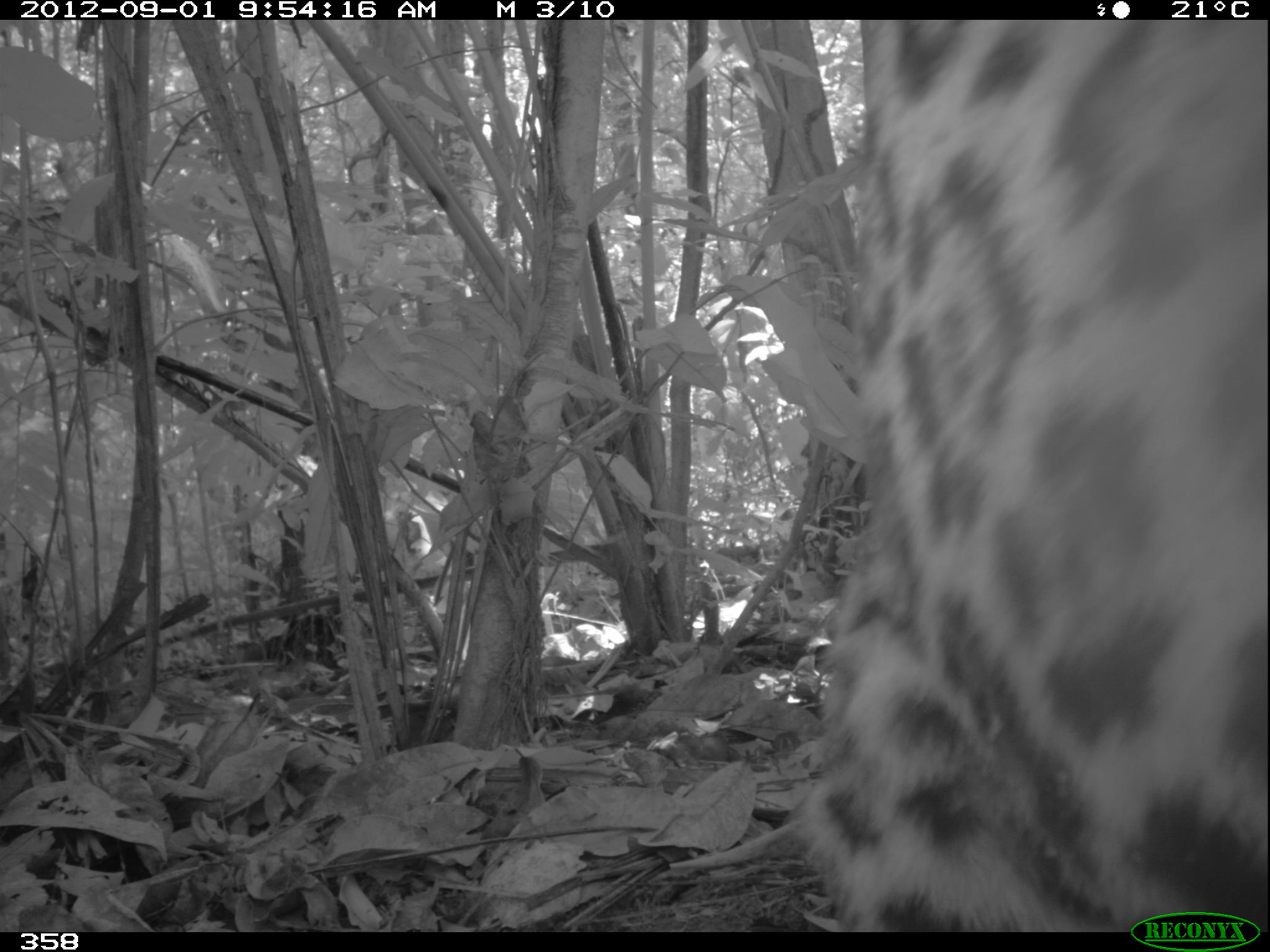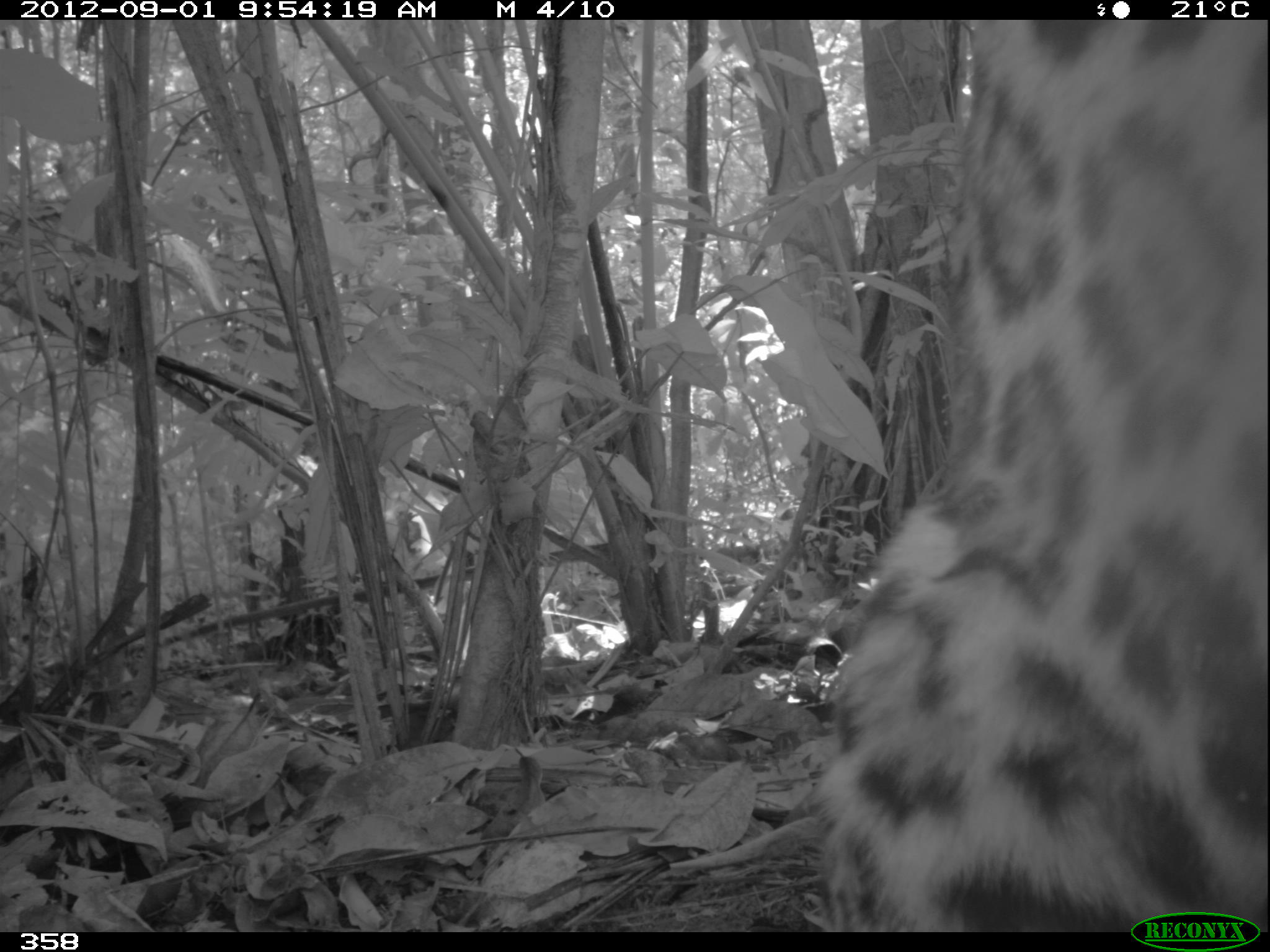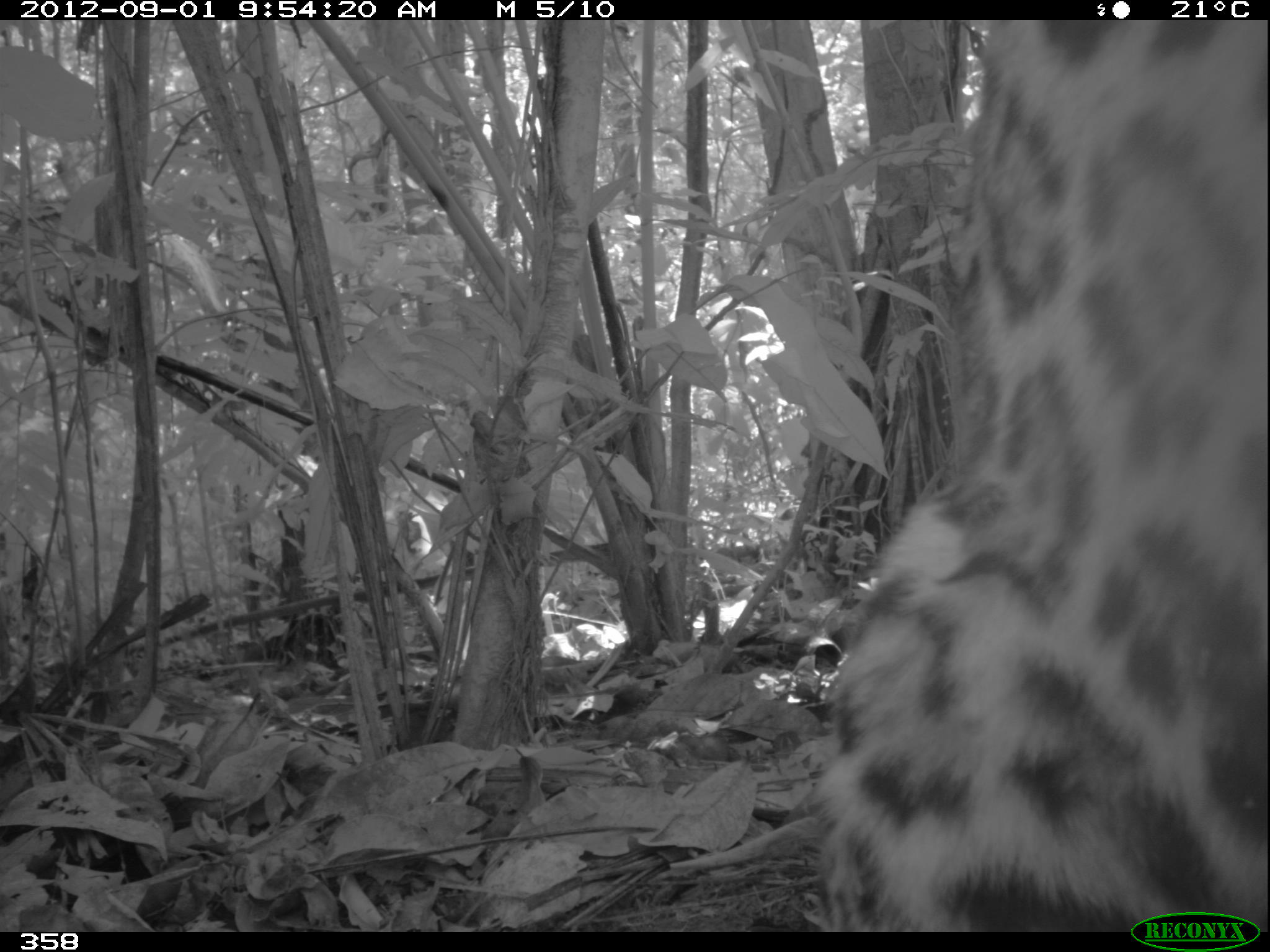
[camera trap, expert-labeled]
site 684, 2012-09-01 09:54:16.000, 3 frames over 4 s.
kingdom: Animalia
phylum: Chordata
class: Mammalia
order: Carnivora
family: Felidae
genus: Panthera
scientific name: Panthera onca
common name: jaguar